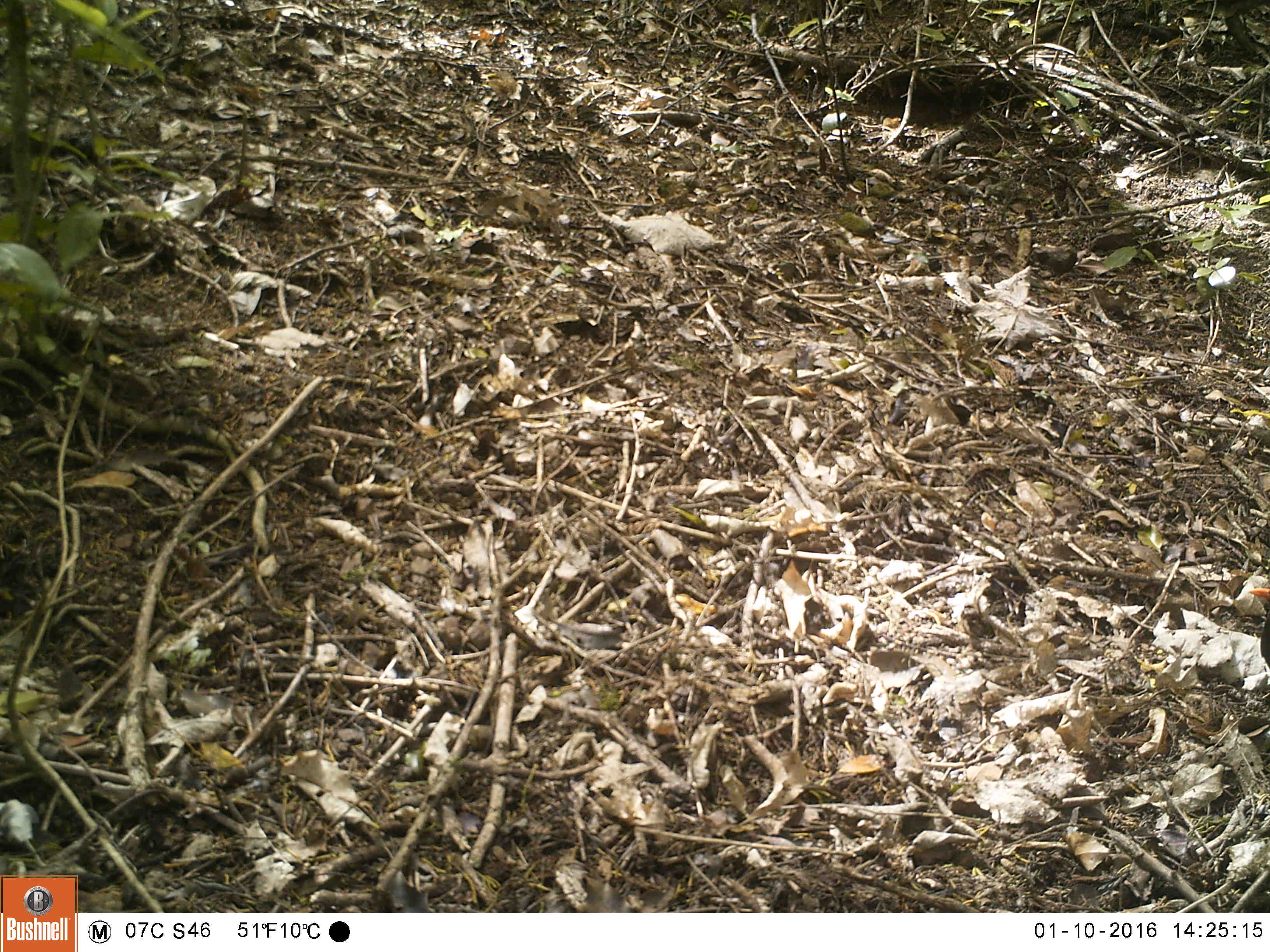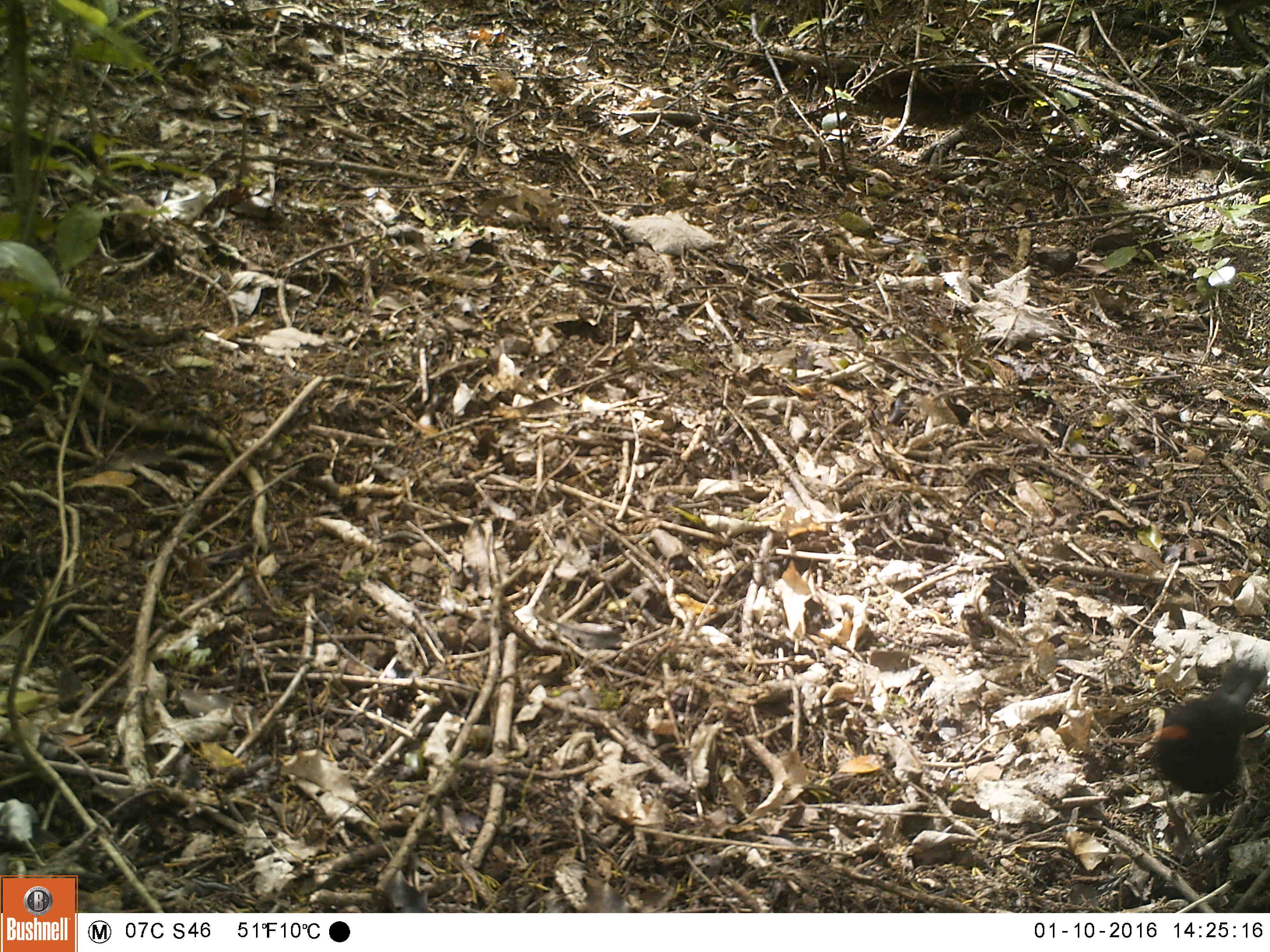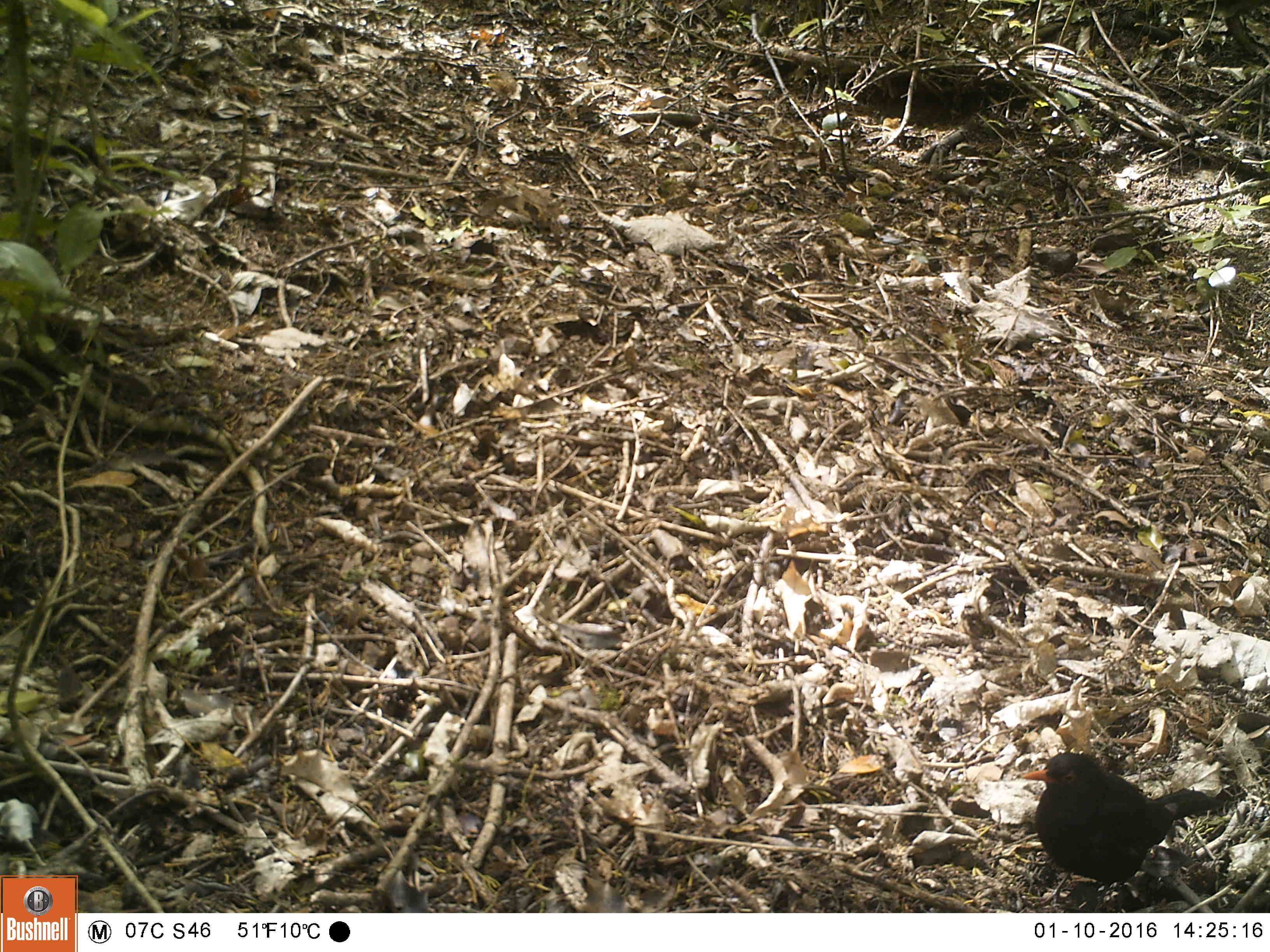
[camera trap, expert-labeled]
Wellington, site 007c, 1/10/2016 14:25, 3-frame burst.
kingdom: Animalia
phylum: Chordata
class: Aves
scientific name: Aves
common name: bird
Bird (Aves).